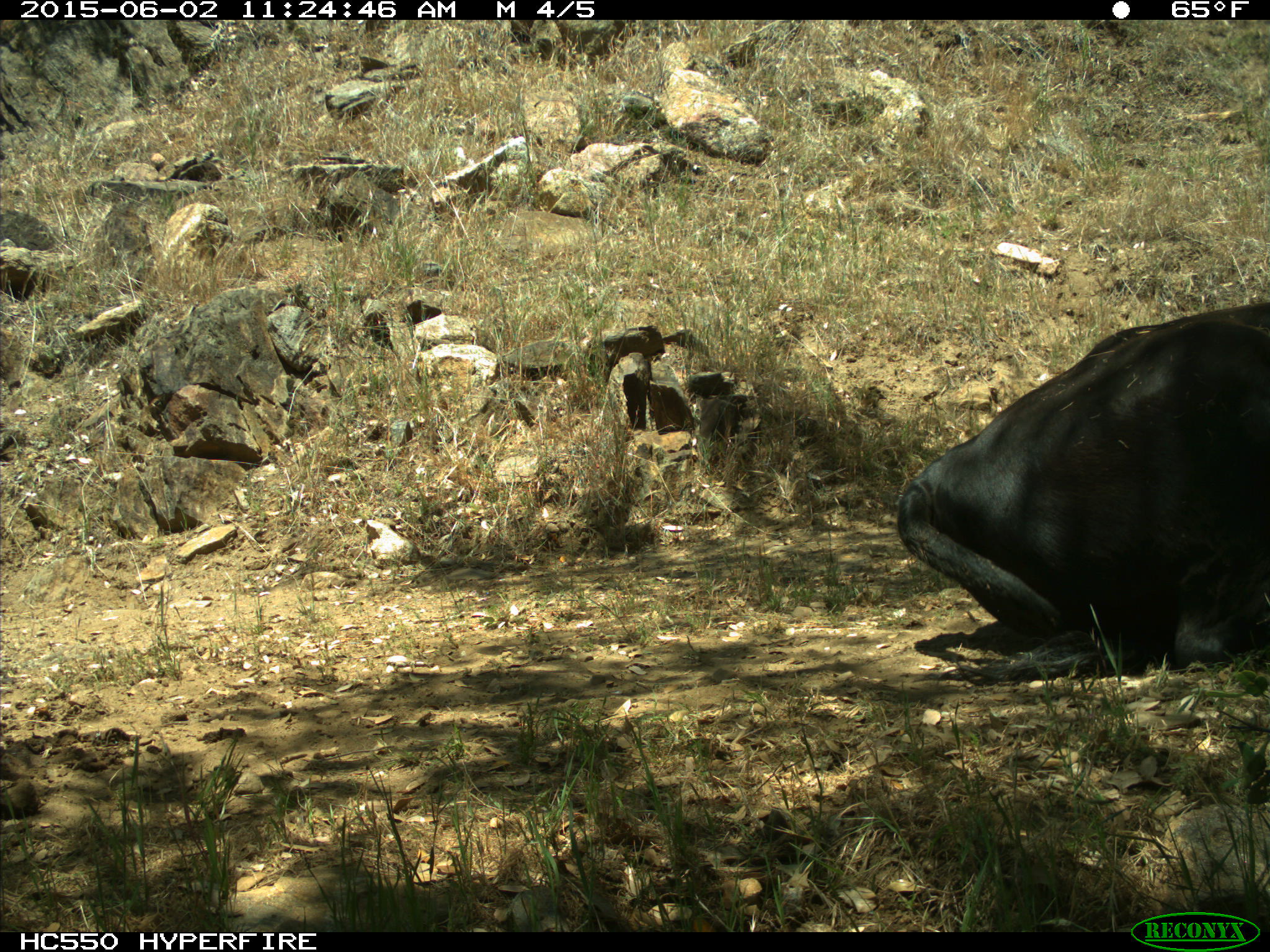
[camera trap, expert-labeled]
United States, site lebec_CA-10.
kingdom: Animalia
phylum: Chordata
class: Mammalia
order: Artiodactyla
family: Bovidae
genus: Bos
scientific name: Bos taurus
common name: domestic cow